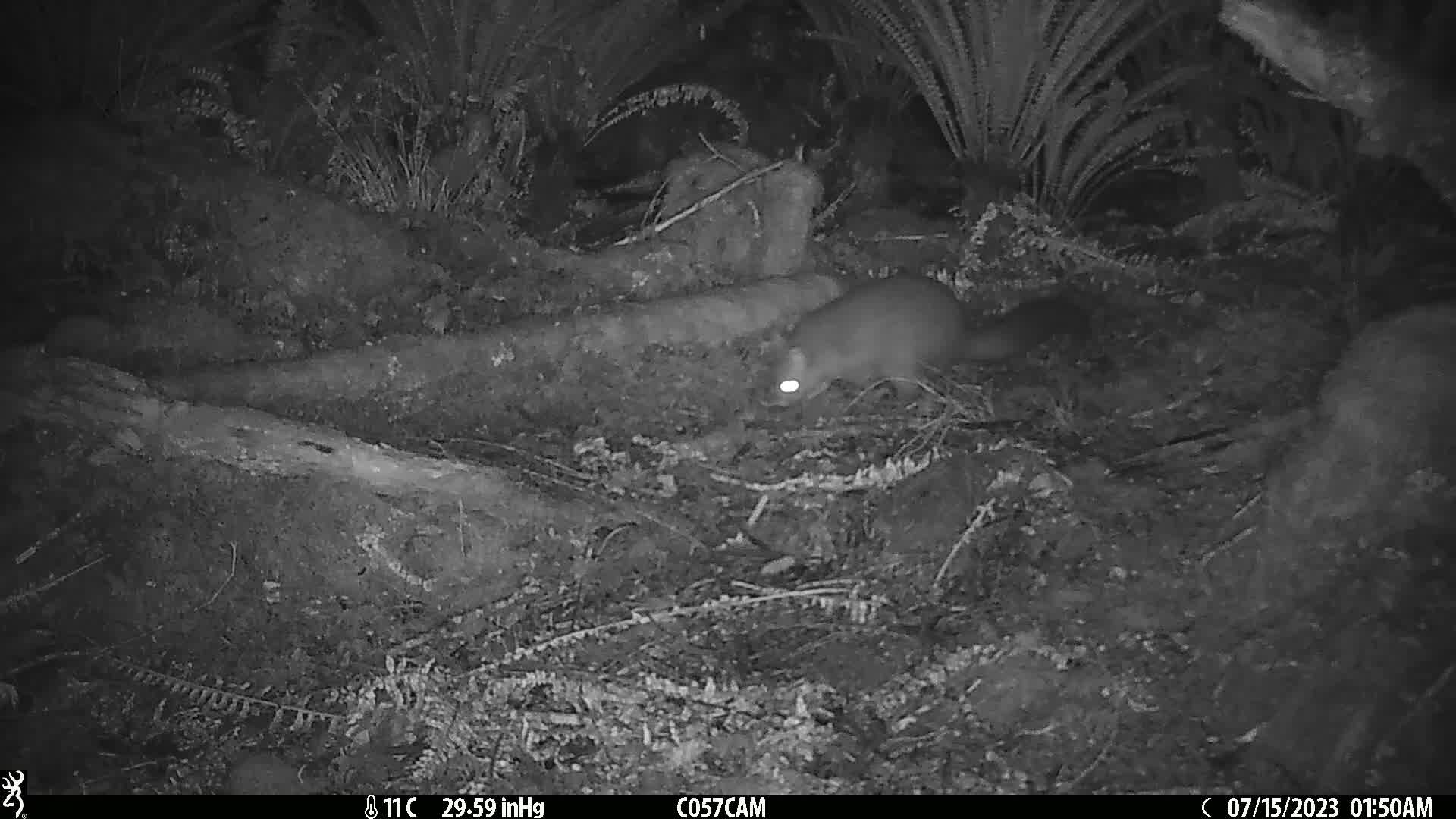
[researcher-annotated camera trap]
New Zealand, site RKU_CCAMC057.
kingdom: Animalia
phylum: Chordata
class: Mammalia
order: Diprotodontia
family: Phalangeridae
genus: Trichosurus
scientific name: Trichosurus vulpecula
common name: common brushtail possum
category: possum